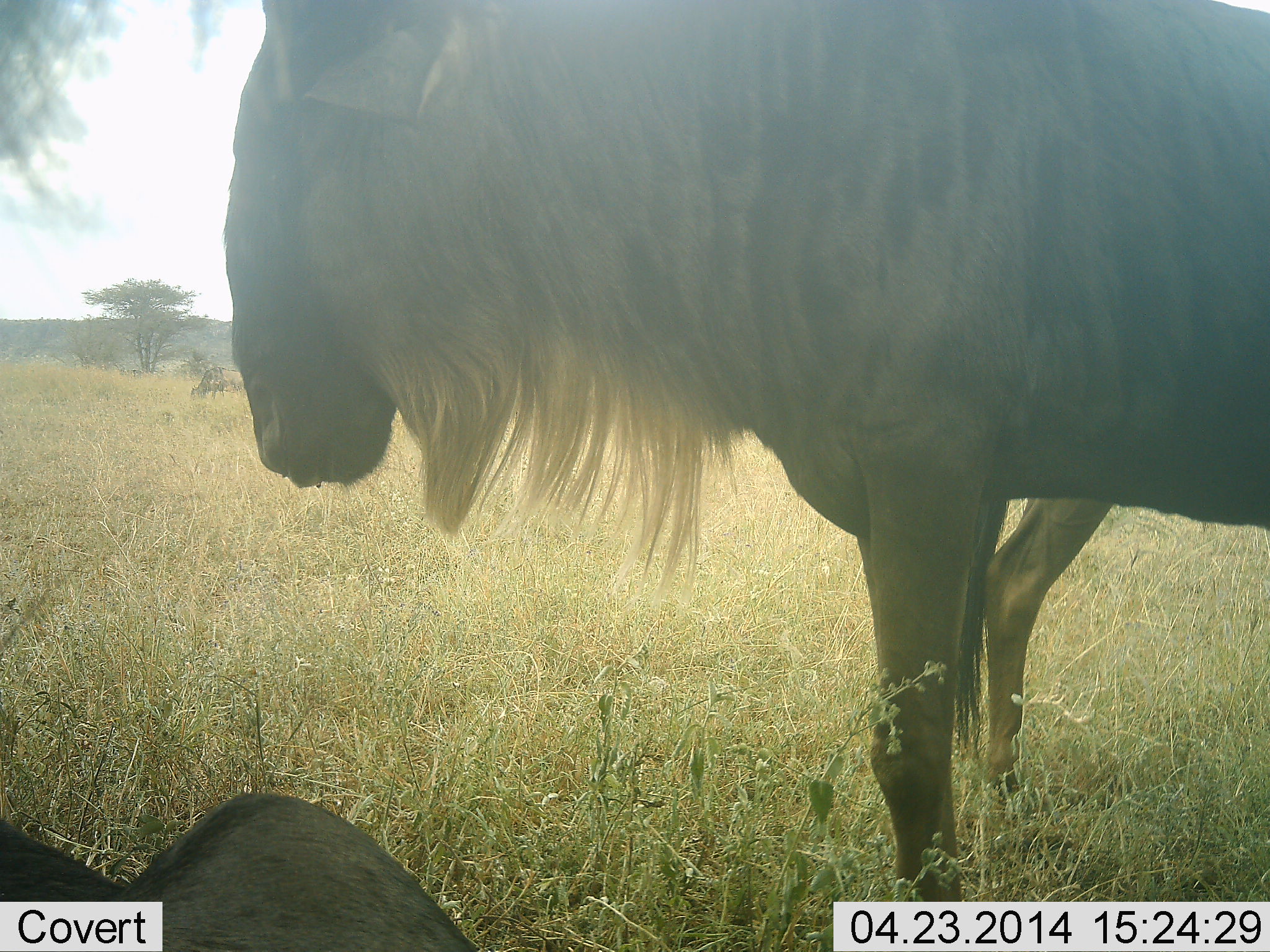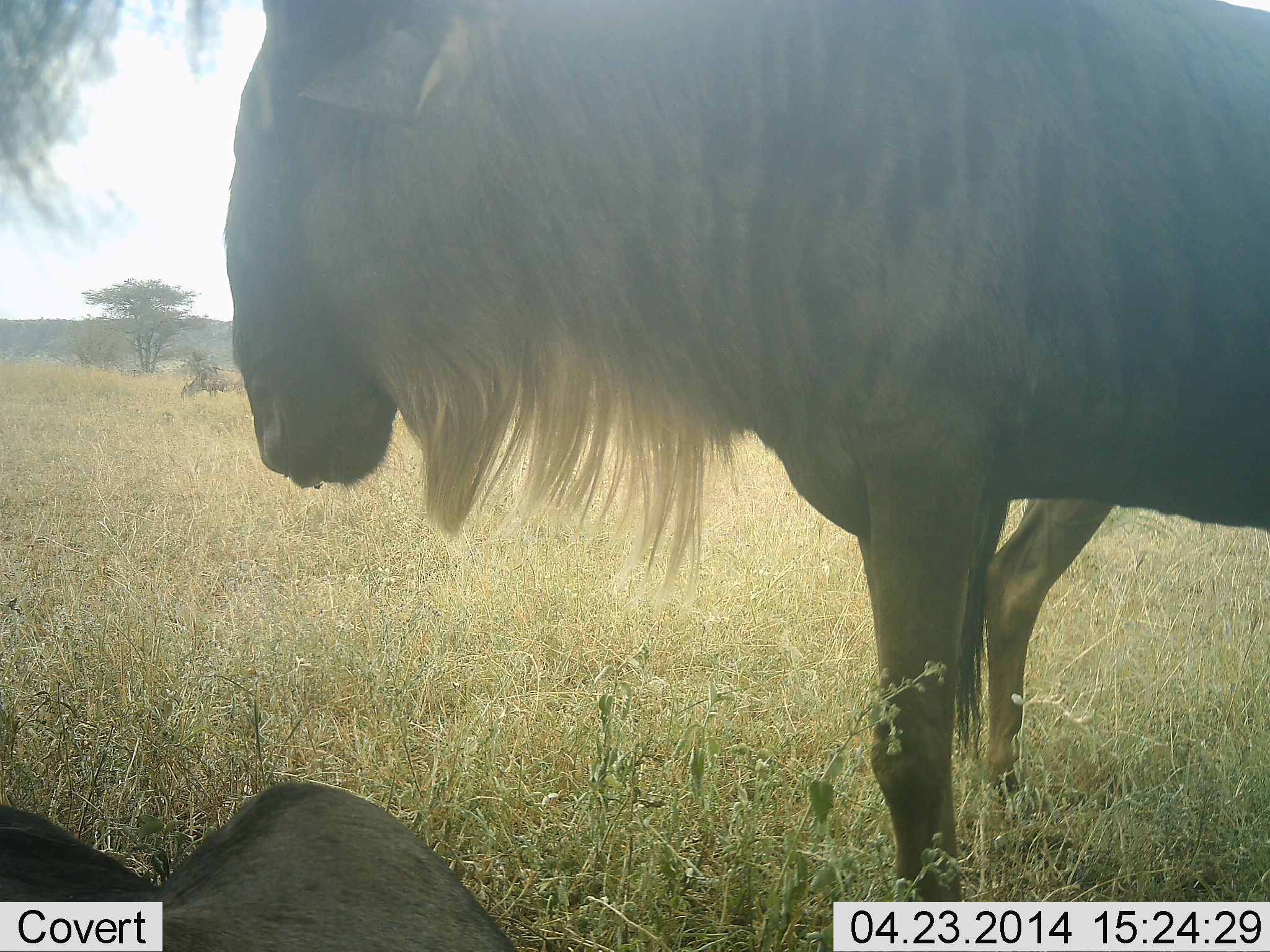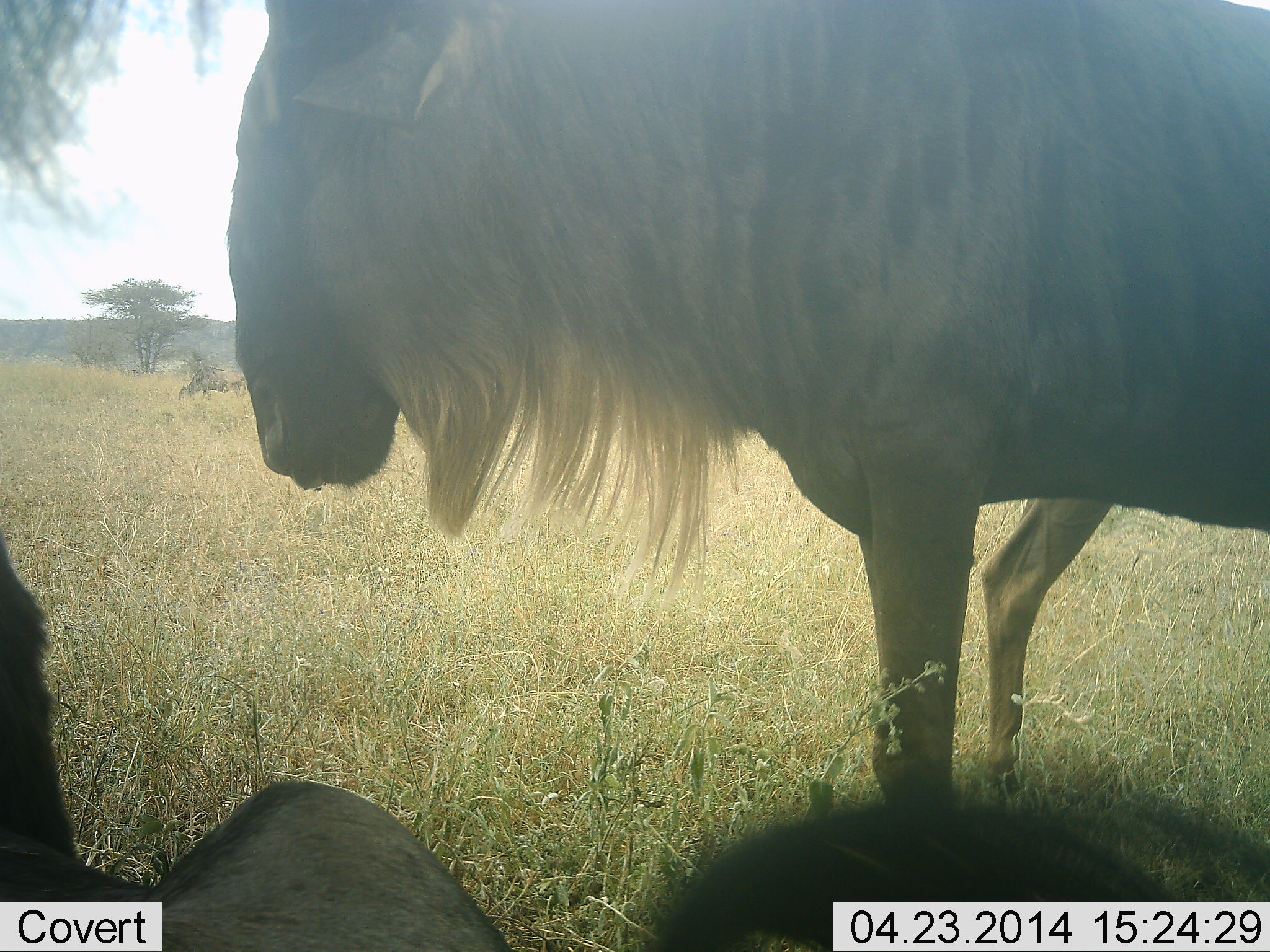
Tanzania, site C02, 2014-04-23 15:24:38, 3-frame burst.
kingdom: Animalia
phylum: Chordata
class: Mammalia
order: Artiodactyla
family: Bovidae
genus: Connochaetes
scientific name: Connochaetes taurinus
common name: blue wildebeest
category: wildebeest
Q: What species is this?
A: Wildebeest (blue wildebeest) (Connochaetes taurinus).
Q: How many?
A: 4.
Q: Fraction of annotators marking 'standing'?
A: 100%.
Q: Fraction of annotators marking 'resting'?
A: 70%.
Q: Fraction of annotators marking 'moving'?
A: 20%.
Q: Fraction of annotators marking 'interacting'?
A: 0%.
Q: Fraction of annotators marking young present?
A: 10%.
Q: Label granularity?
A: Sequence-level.